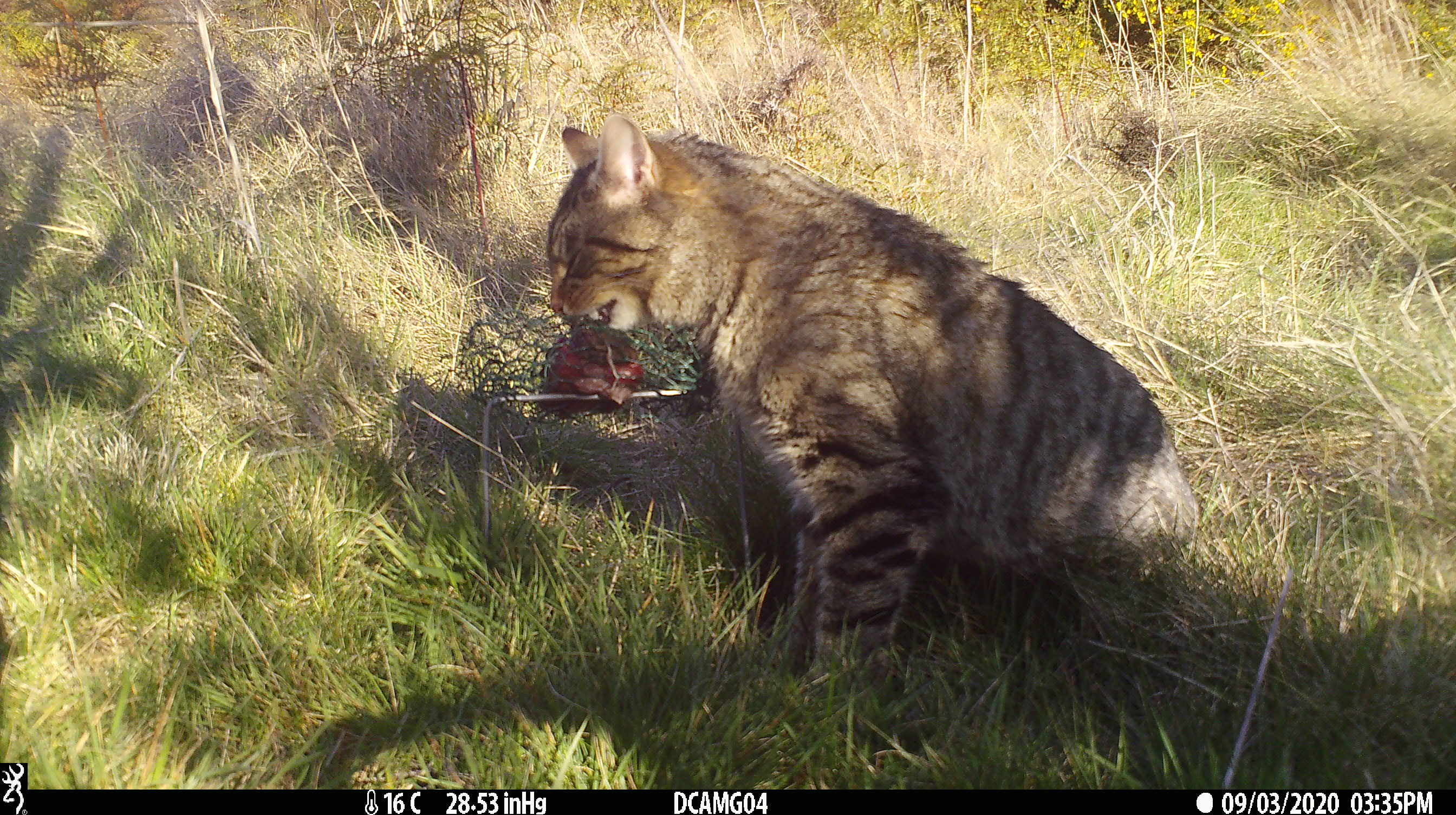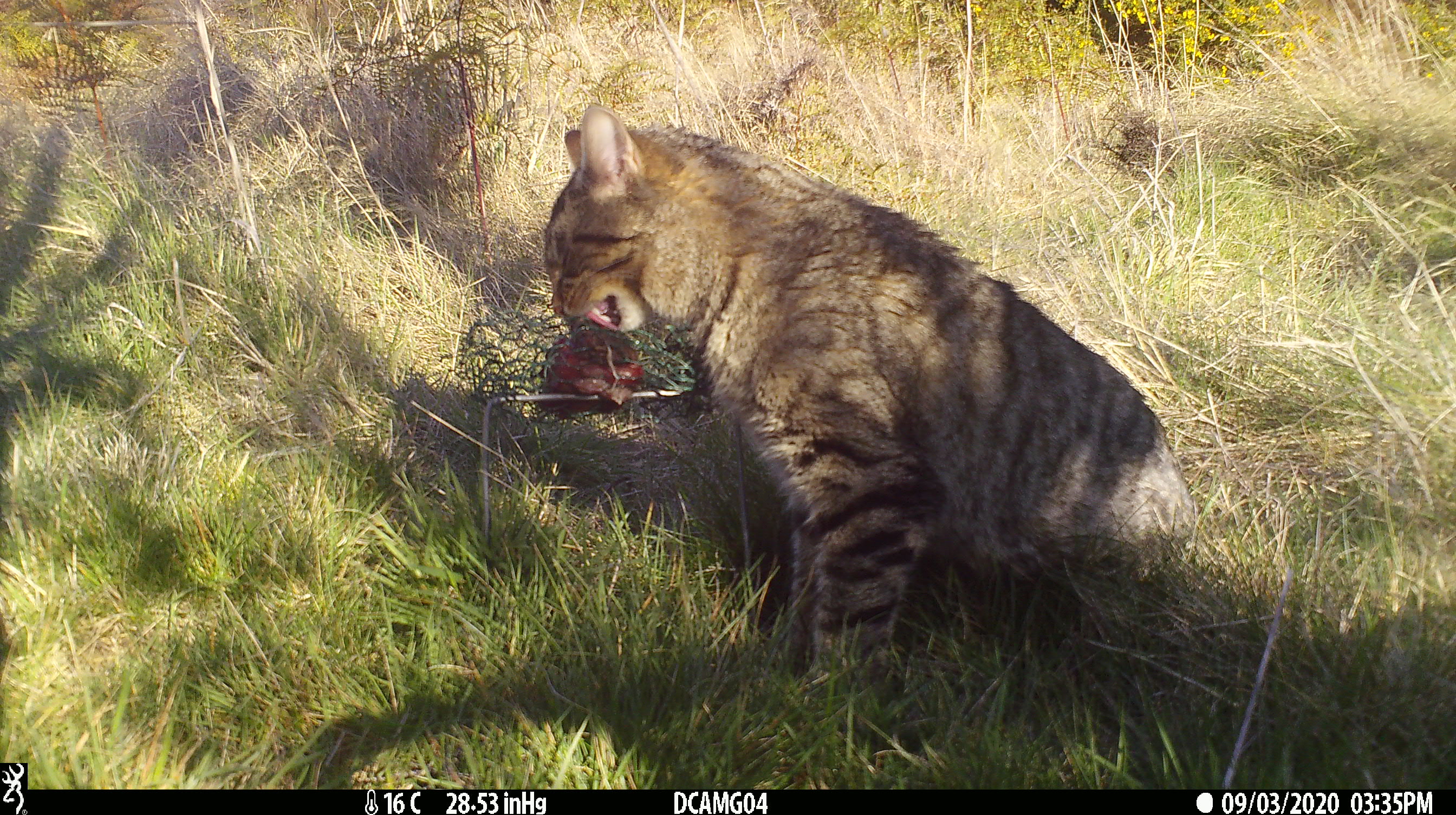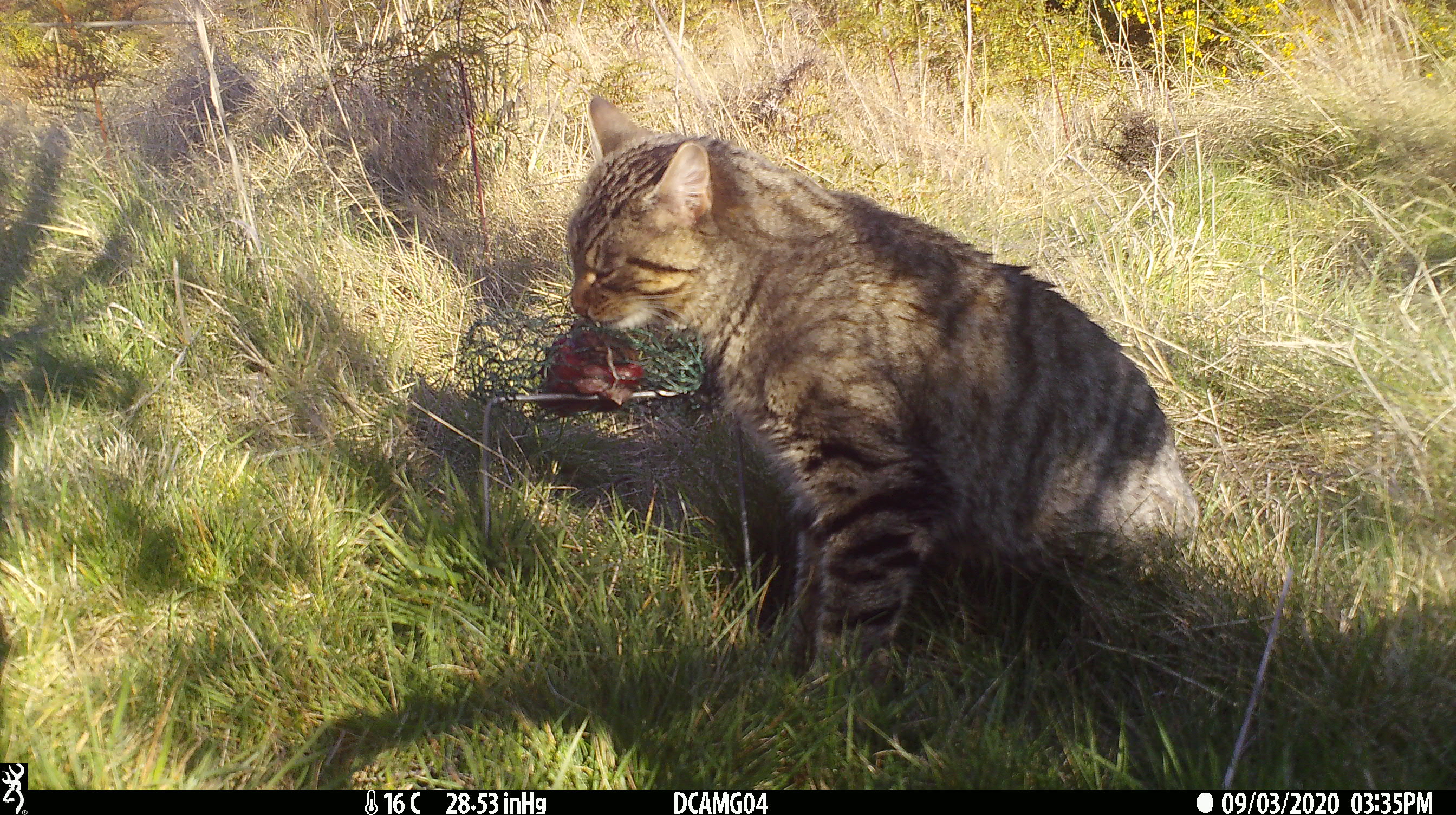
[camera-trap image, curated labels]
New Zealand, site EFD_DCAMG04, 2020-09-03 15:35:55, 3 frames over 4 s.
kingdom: Animalia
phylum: Chordata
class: Mammalia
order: Carnivora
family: Felidae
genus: Felis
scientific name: Felis catus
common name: domestic cat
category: cat